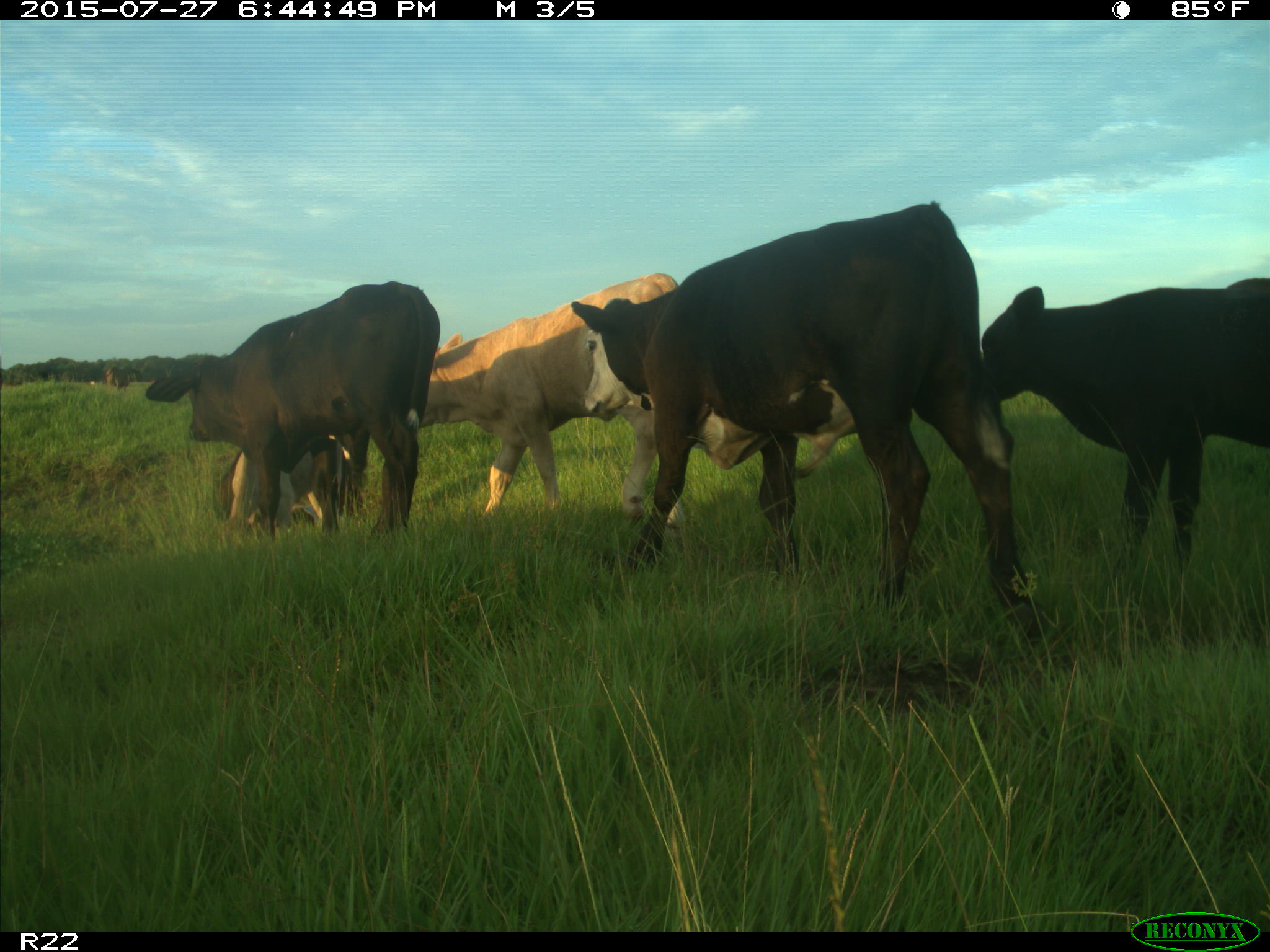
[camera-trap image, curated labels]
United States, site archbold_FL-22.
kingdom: Animalia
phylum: Chordata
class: Mammalia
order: Artiodactyla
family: Bovidae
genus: Bos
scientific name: Bos taurus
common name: domestic cow